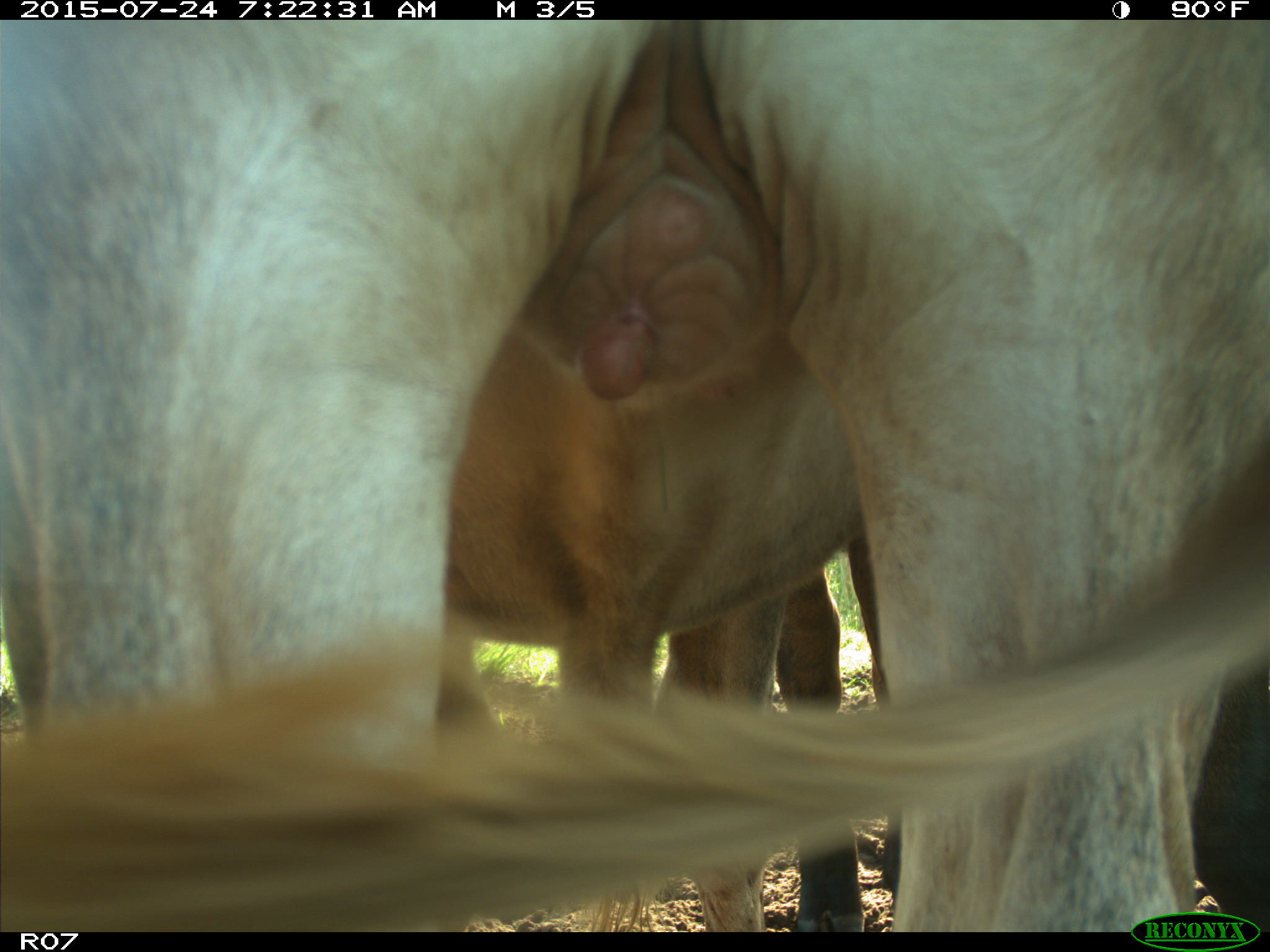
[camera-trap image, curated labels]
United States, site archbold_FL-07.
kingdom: Animalia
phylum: Chordata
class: Mammalia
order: Artiodactyla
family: Bovidae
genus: Bos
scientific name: Bos taurus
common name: domestic cow